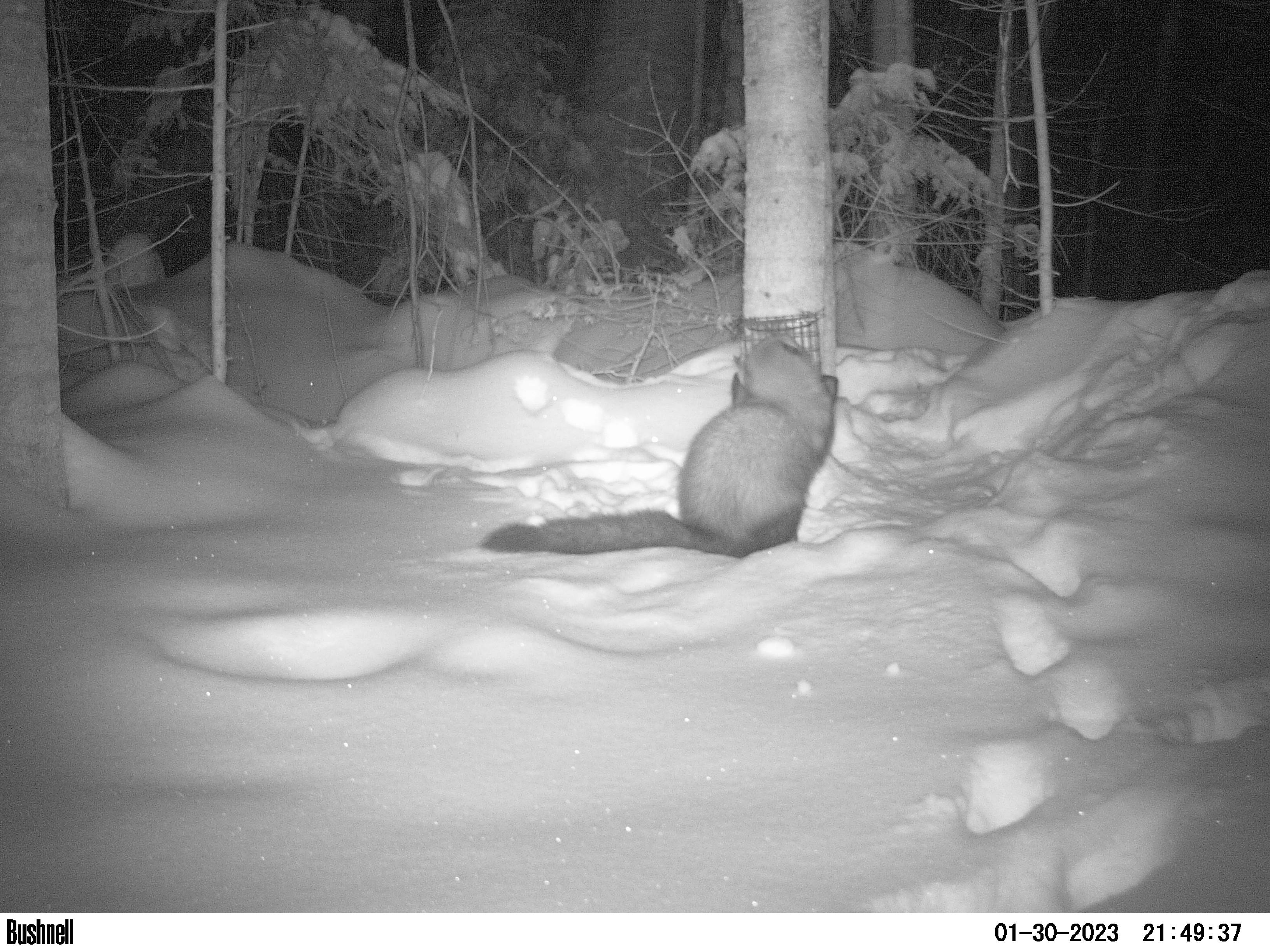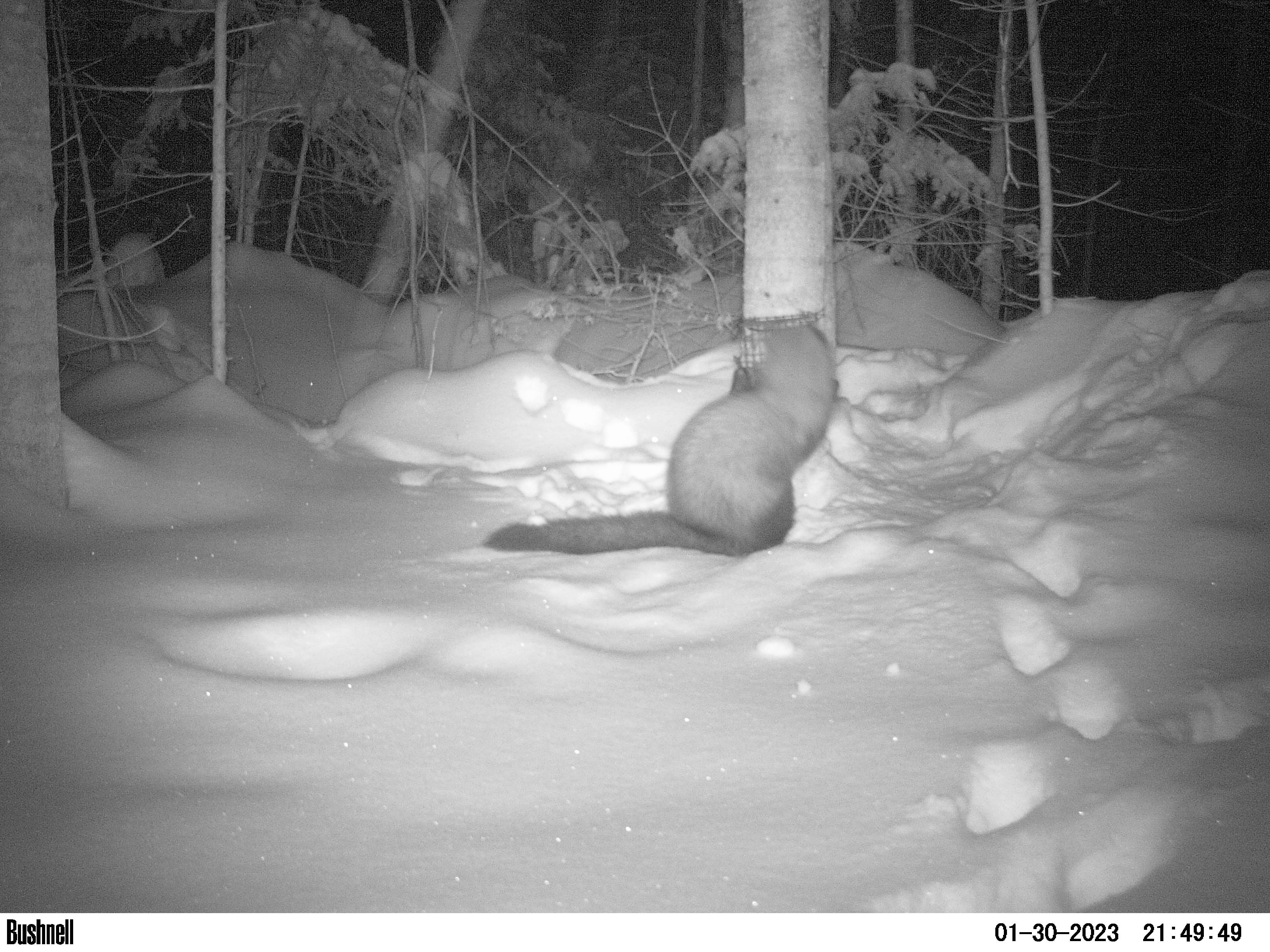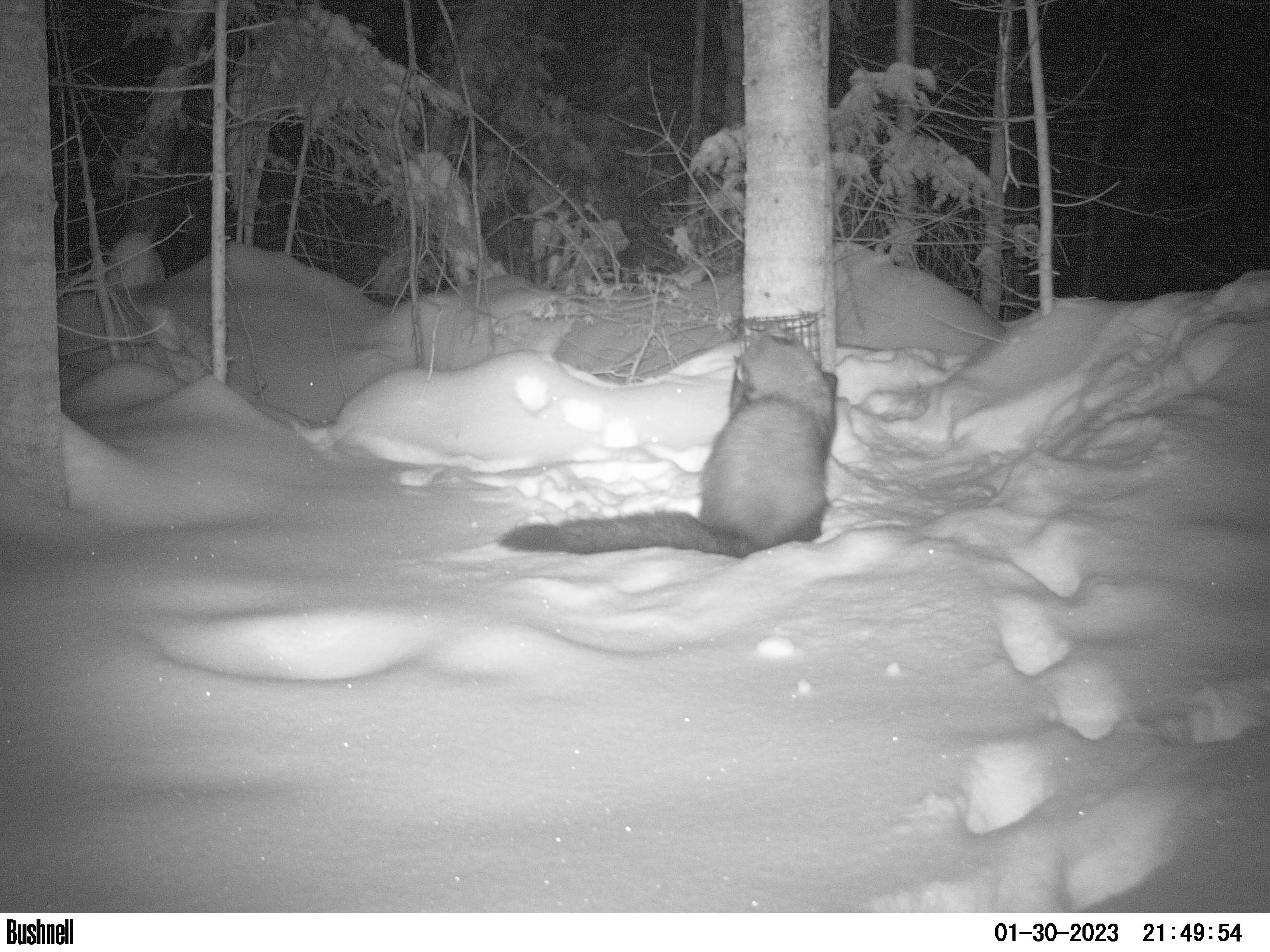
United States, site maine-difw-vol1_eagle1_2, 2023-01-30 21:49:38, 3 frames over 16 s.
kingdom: Animalia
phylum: Chordata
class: Mammalia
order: Carnivora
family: Mustelidae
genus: Pekania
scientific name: Pekania pennanti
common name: fisher